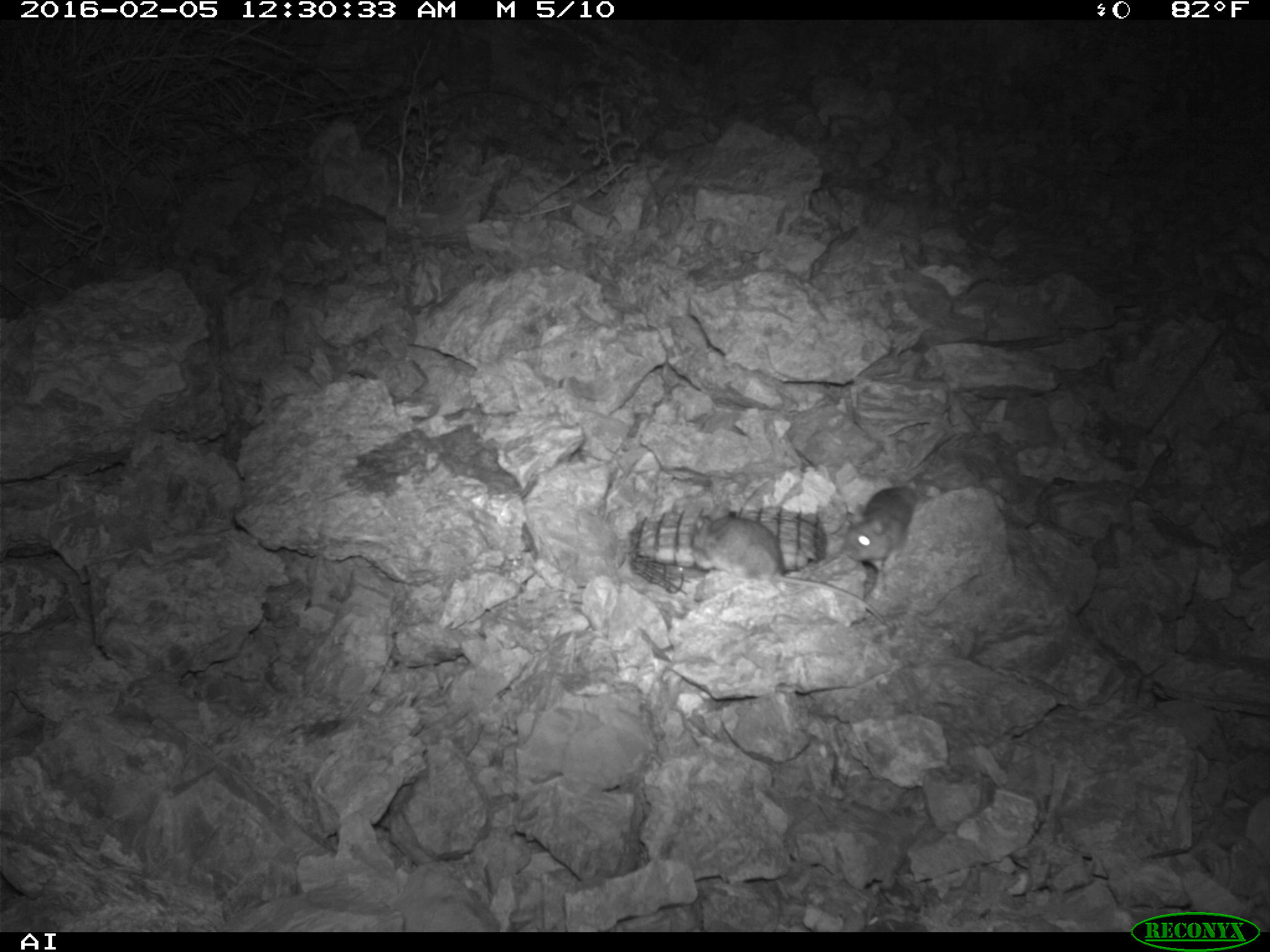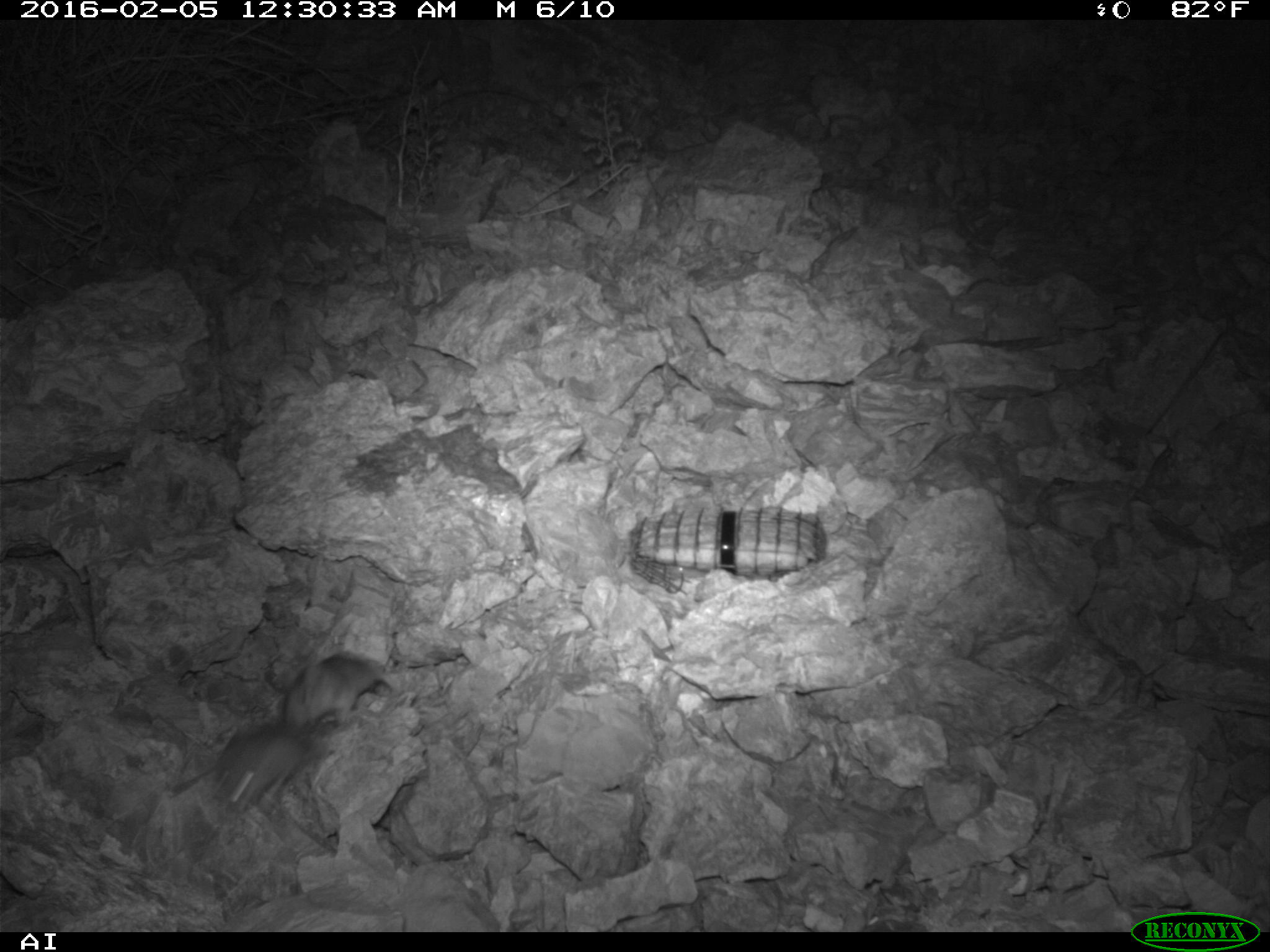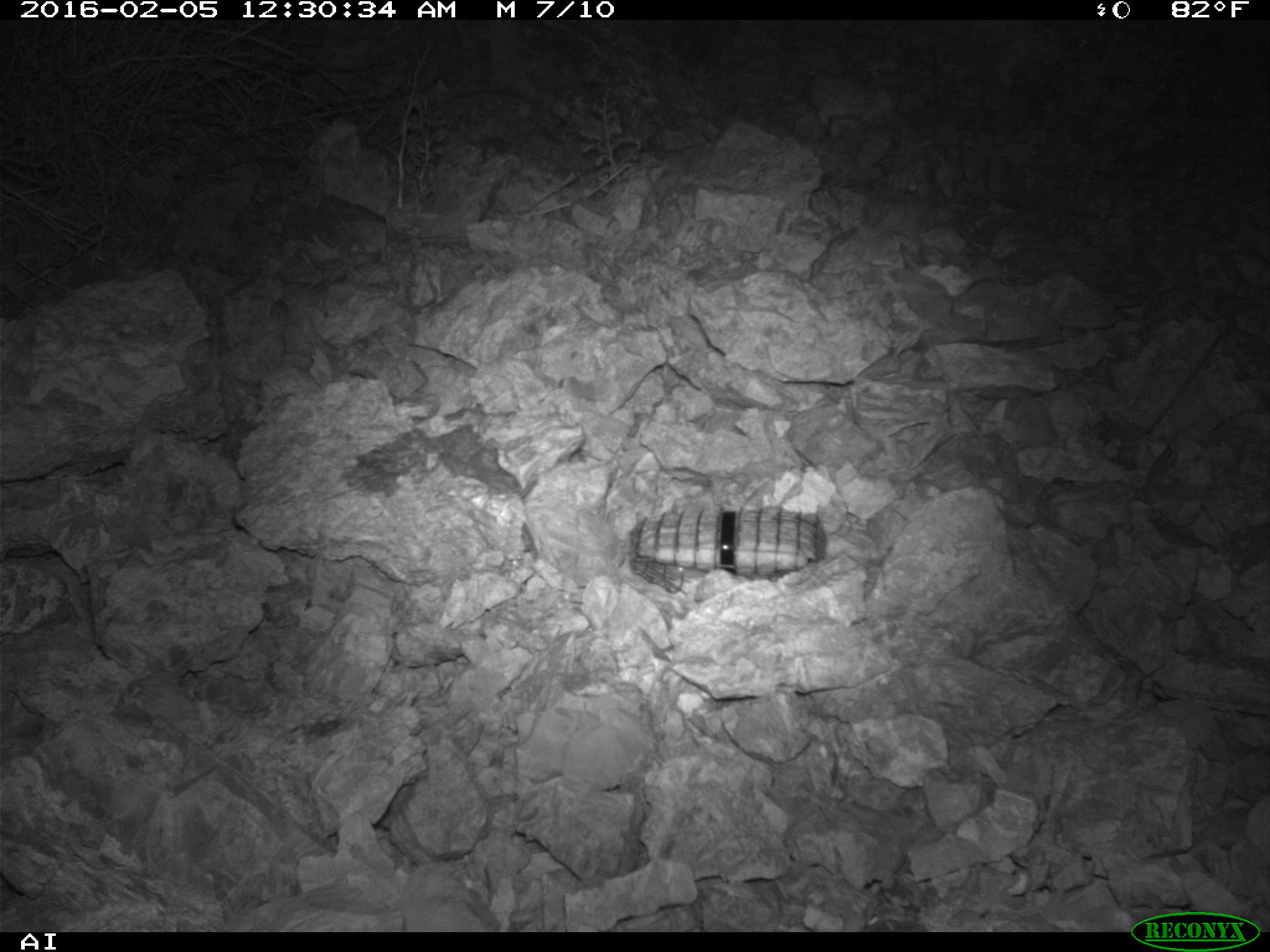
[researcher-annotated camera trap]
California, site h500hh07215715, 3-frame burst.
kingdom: Animalia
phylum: Chordata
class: Mammalia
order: Rodentia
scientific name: Rodentia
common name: rodent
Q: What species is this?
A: Rodent (Rodentia).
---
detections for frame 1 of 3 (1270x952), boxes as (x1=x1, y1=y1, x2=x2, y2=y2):
rodent: (x1=691, y1=504, x2=885, y2=624); (x1=840, y1=485, x2=920, y2=560)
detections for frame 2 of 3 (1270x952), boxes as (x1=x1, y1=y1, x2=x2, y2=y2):
rodent: (x1=215, y1=721, x2=322, y2=811); (x1=284, y1=651, x2=383, y2=728)